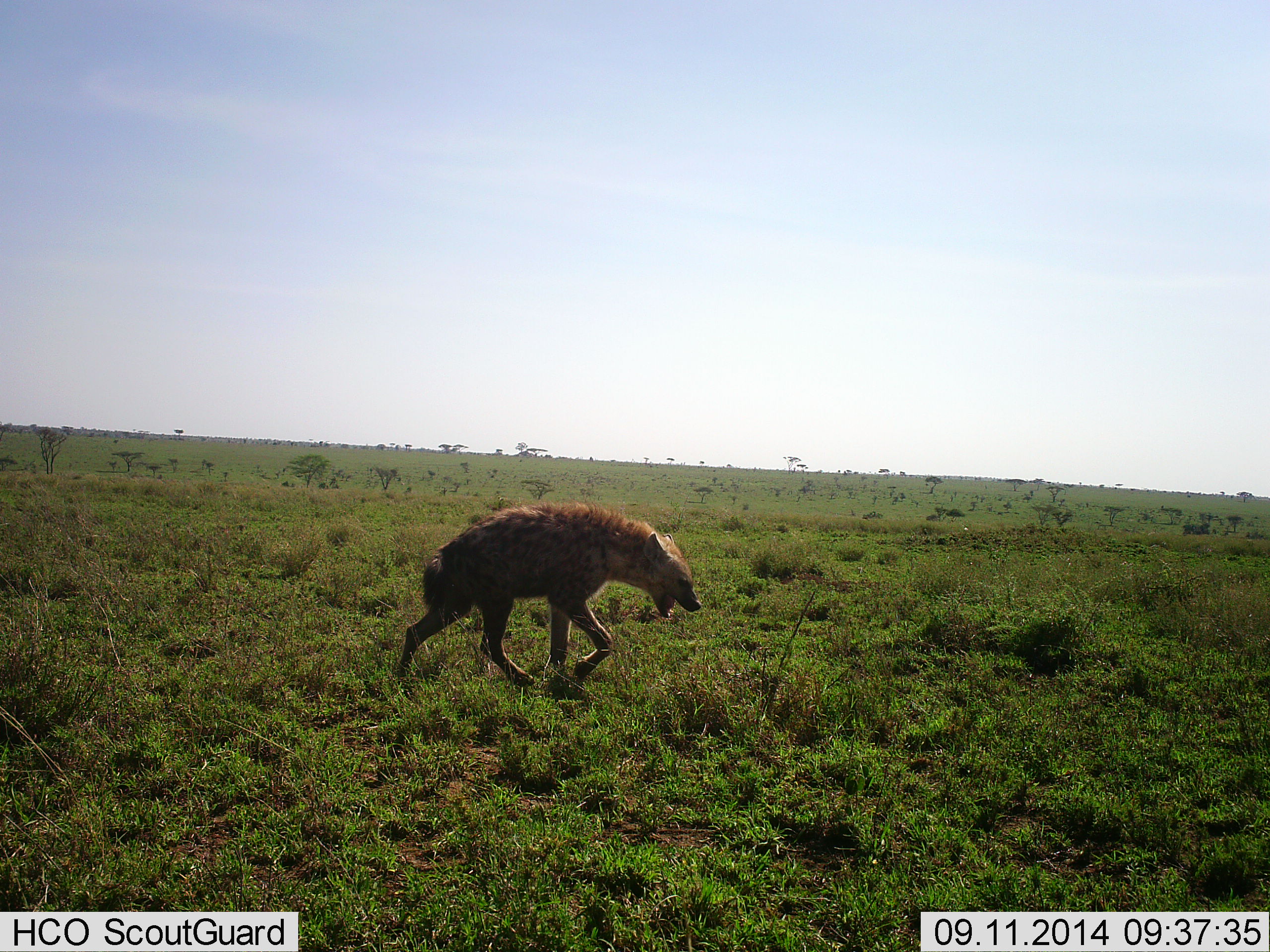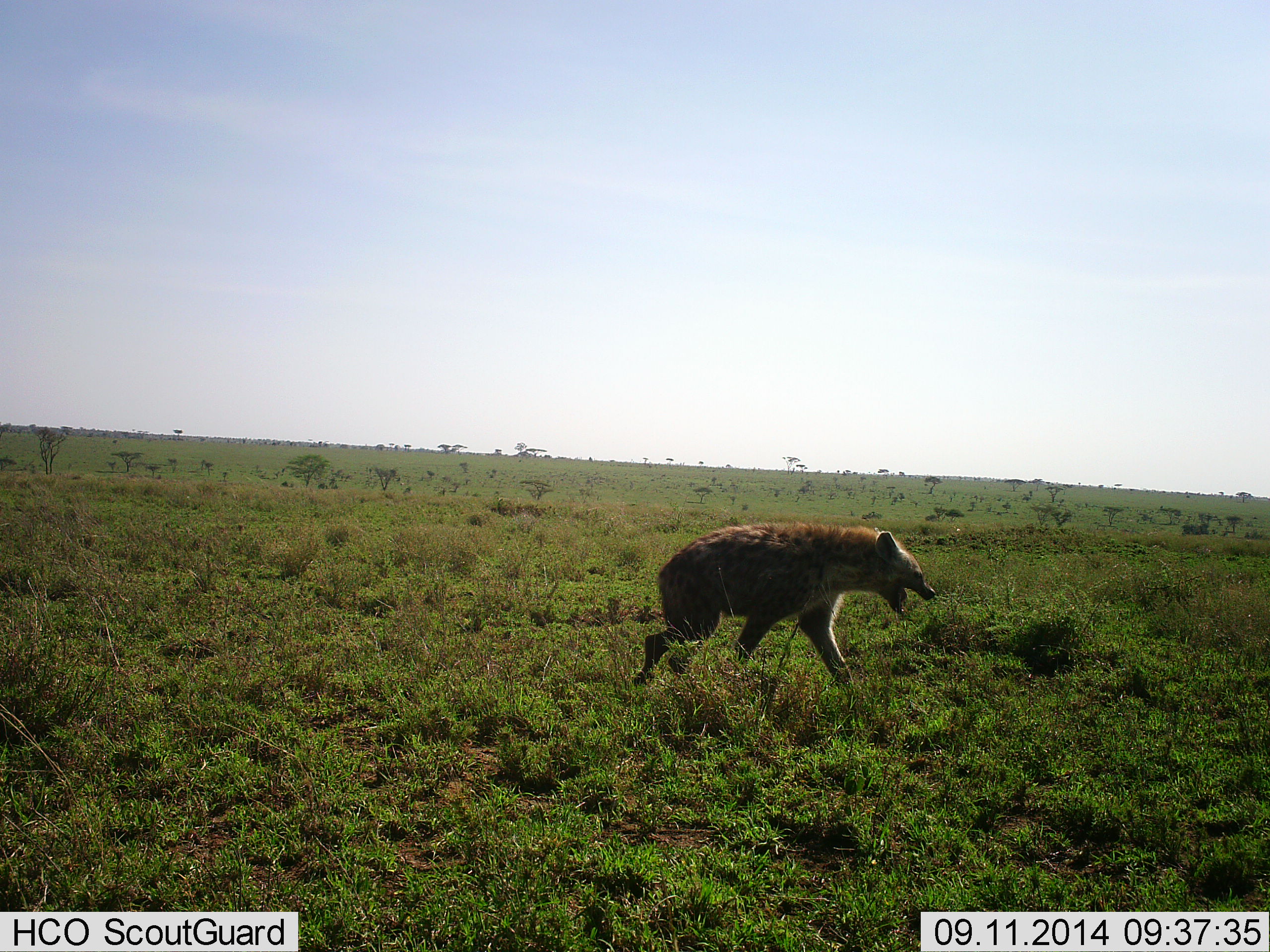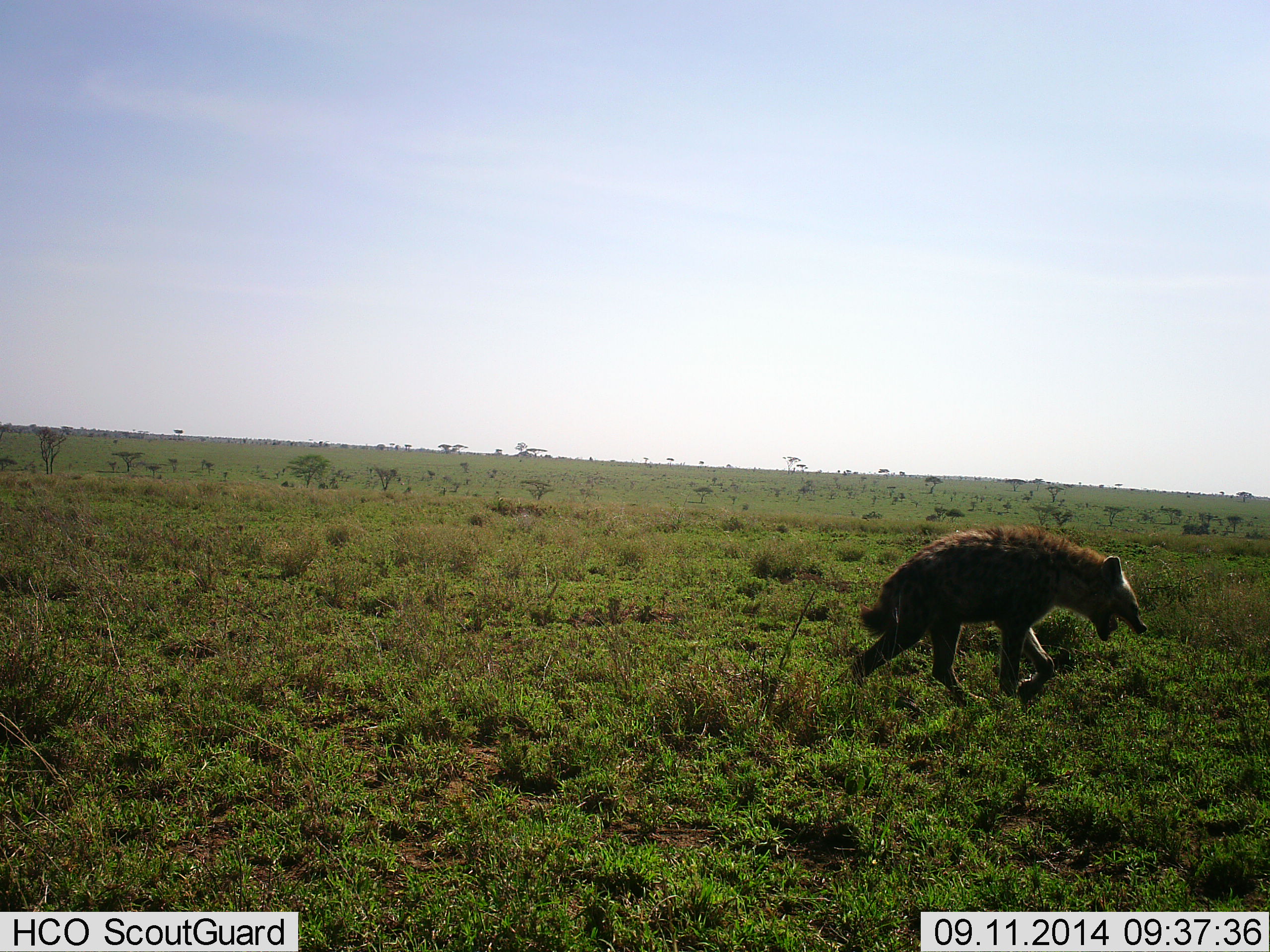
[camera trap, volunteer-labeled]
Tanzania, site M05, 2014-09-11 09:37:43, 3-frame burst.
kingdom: Animalia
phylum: Chordata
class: Mammalia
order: Carnivora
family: Hyaenidae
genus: Crocuta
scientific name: Crocuta crocuta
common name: spotted hyena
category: hyenaspotted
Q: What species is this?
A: Hyenaspotted (spotted hyena) (Crocuta crocuta).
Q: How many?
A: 1.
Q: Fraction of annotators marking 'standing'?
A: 10%.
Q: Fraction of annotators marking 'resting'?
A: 0%.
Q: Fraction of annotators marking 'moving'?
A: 90%.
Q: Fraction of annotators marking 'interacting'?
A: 10%.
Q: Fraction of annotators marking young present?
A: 0%.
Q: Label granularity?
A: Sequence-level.